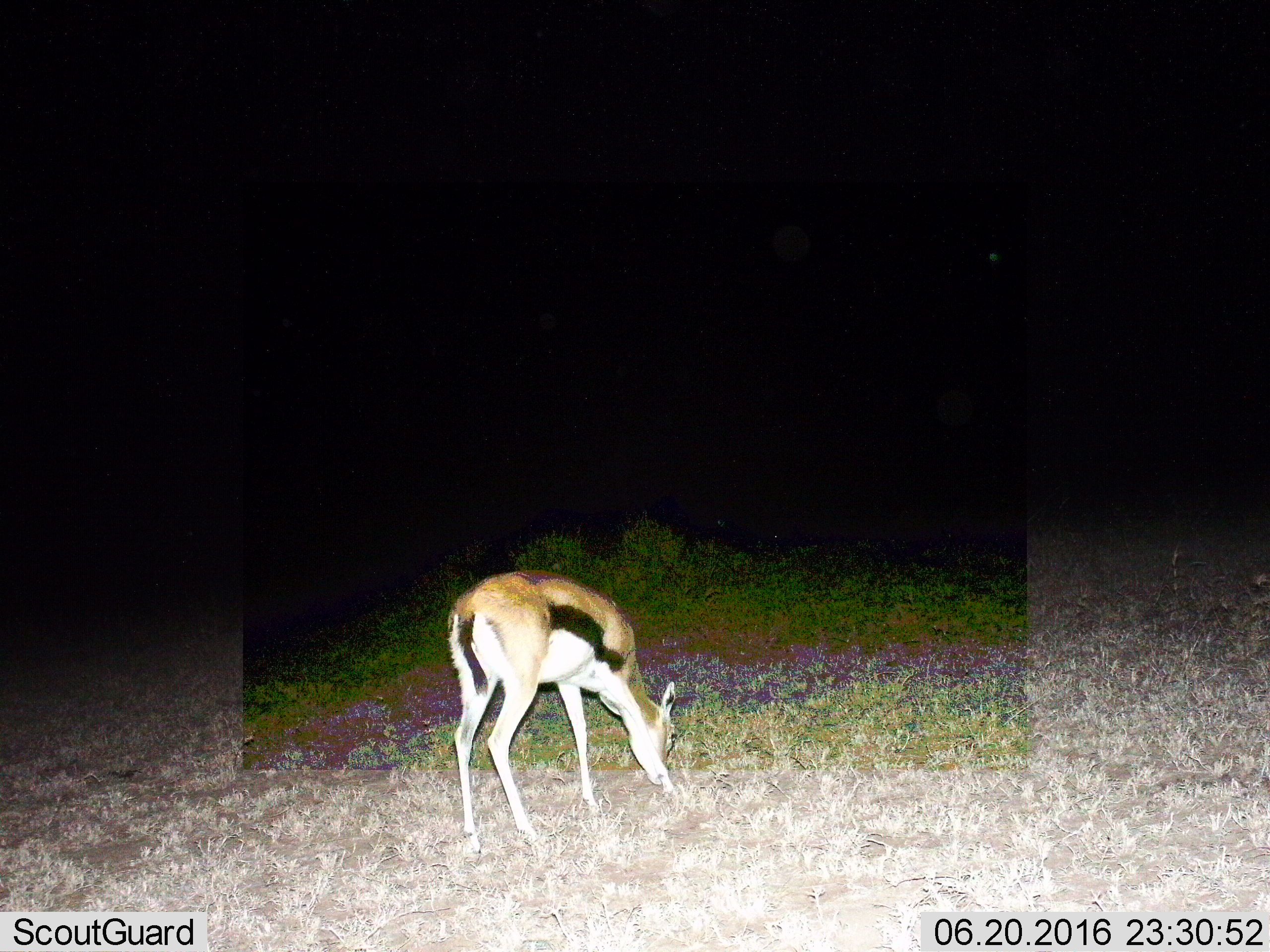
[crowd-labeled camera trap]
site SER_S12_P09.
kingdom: Animalia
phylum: Chordata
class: Mammalia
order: Artiodactyla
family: Bovidae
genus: Eudorcas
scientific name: Eudorcas thomsonii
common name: thomson's gazelle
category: gazellethomsons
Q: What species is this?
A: Gazellethomsons (thomson's gazelle) (Eudorcas thomsonii).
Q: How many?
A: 1.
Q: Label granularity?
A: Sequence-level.